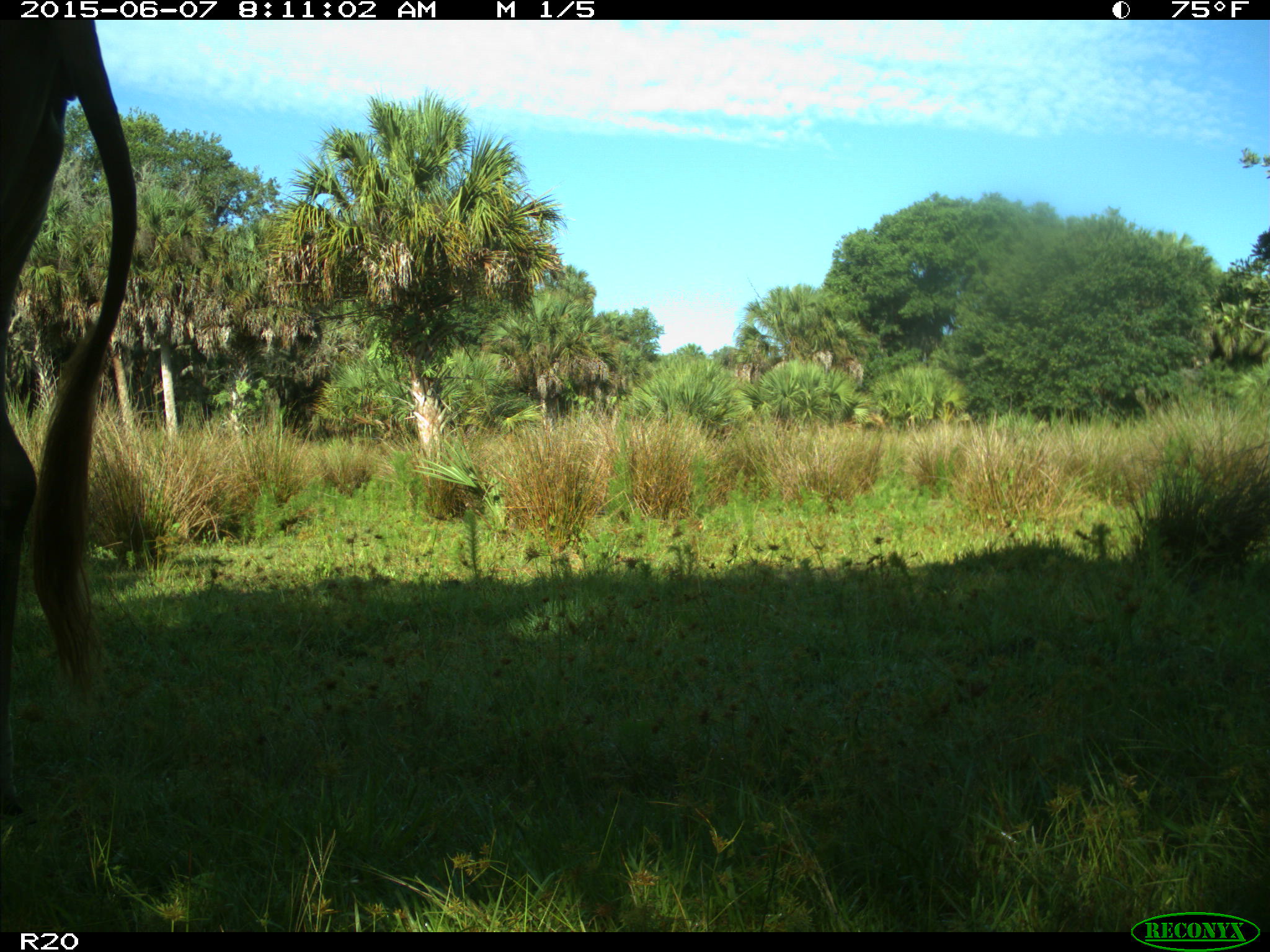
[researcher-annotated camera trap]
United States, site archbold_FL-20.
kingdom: Animalia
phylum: Chordata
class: Mammalia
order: Artiodactyla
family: Bovidae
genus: Bos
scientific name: Bos taurus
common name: domestic cow